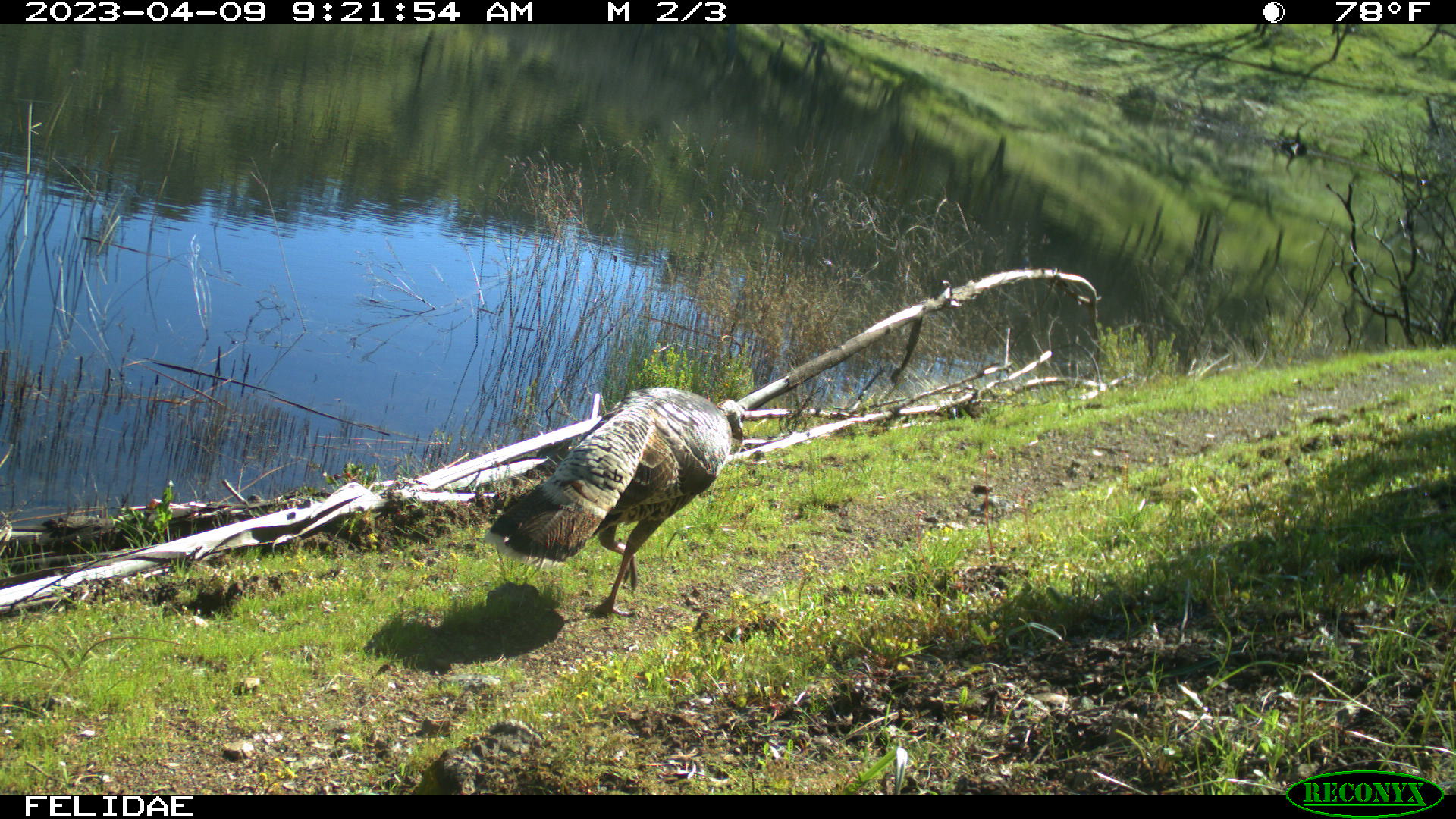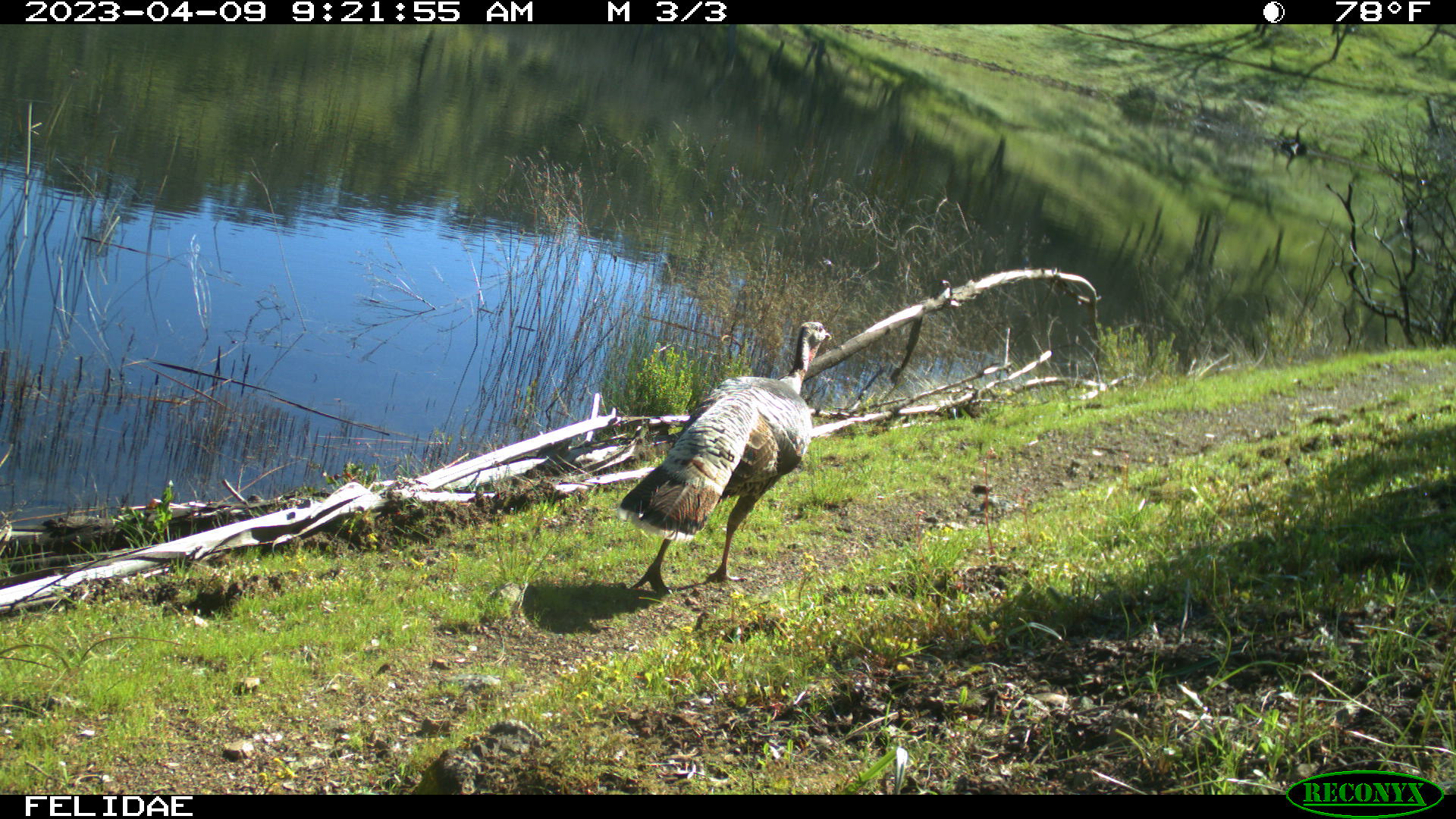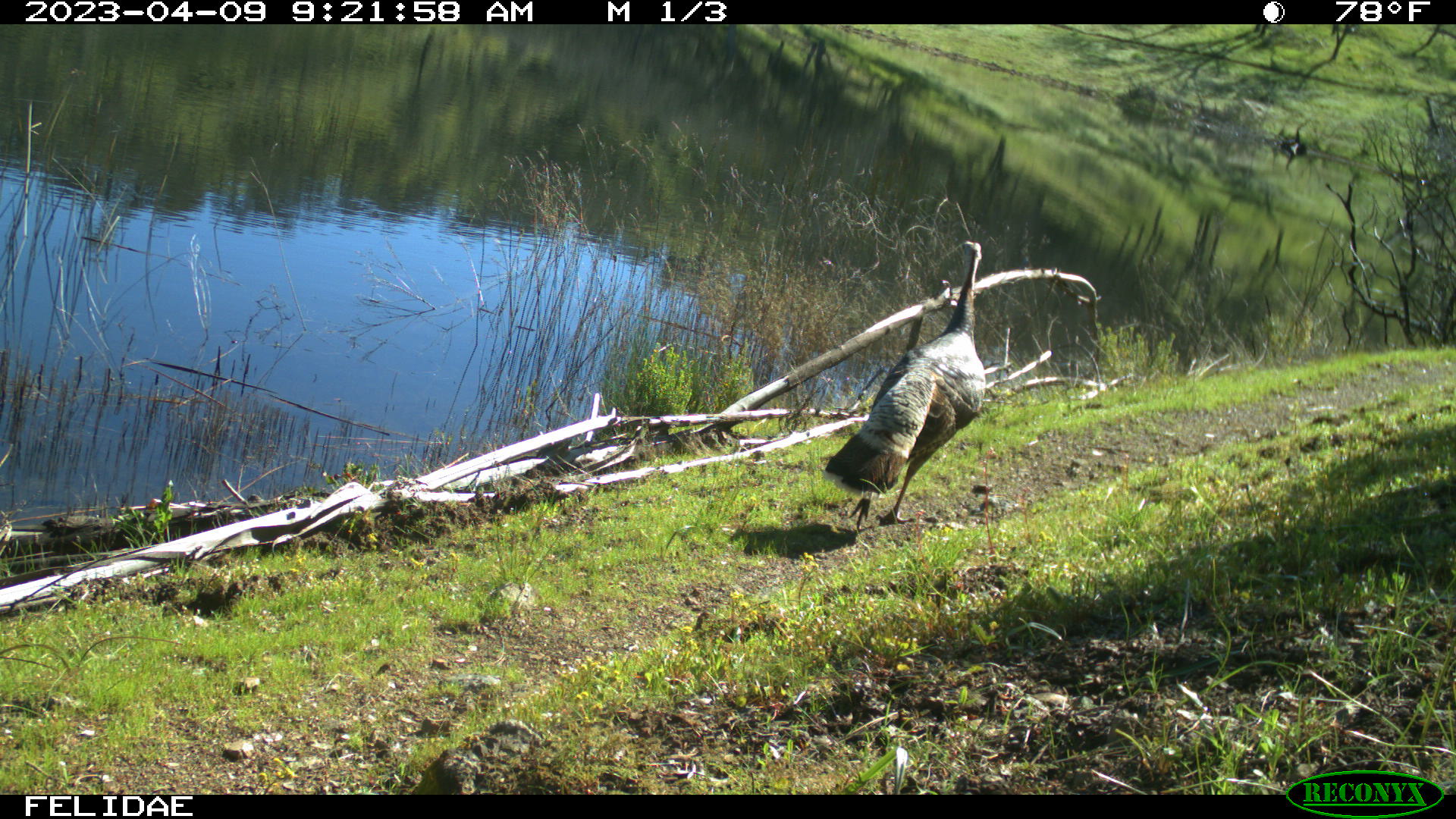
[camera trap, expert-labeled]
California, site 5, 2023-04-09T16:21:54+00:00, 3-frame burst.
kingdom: Animalia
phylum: Chordata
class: Aves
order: Galliformes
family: Phasianidae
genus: Meleagris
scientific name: Meleagris gallopavo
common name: turkey